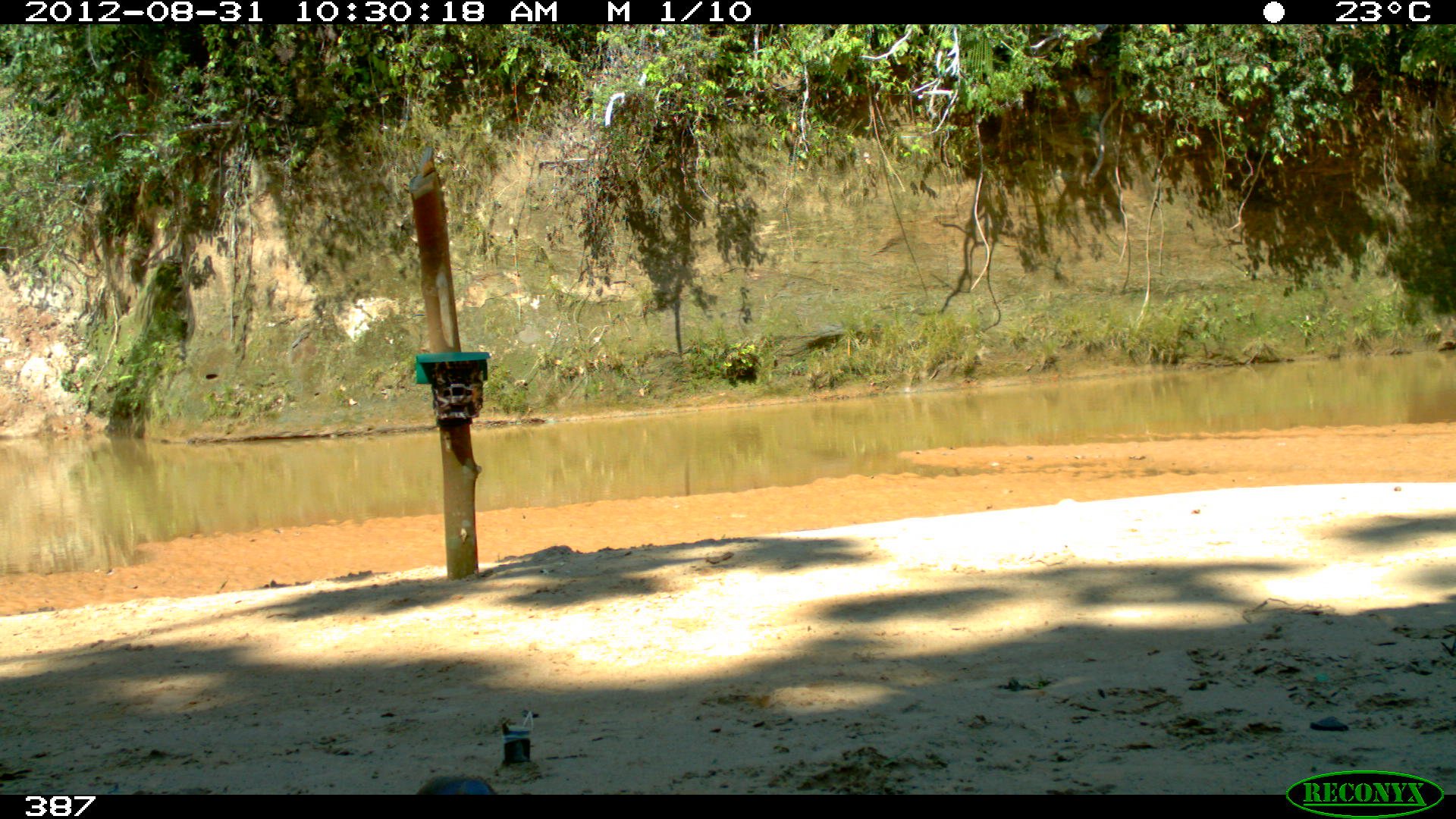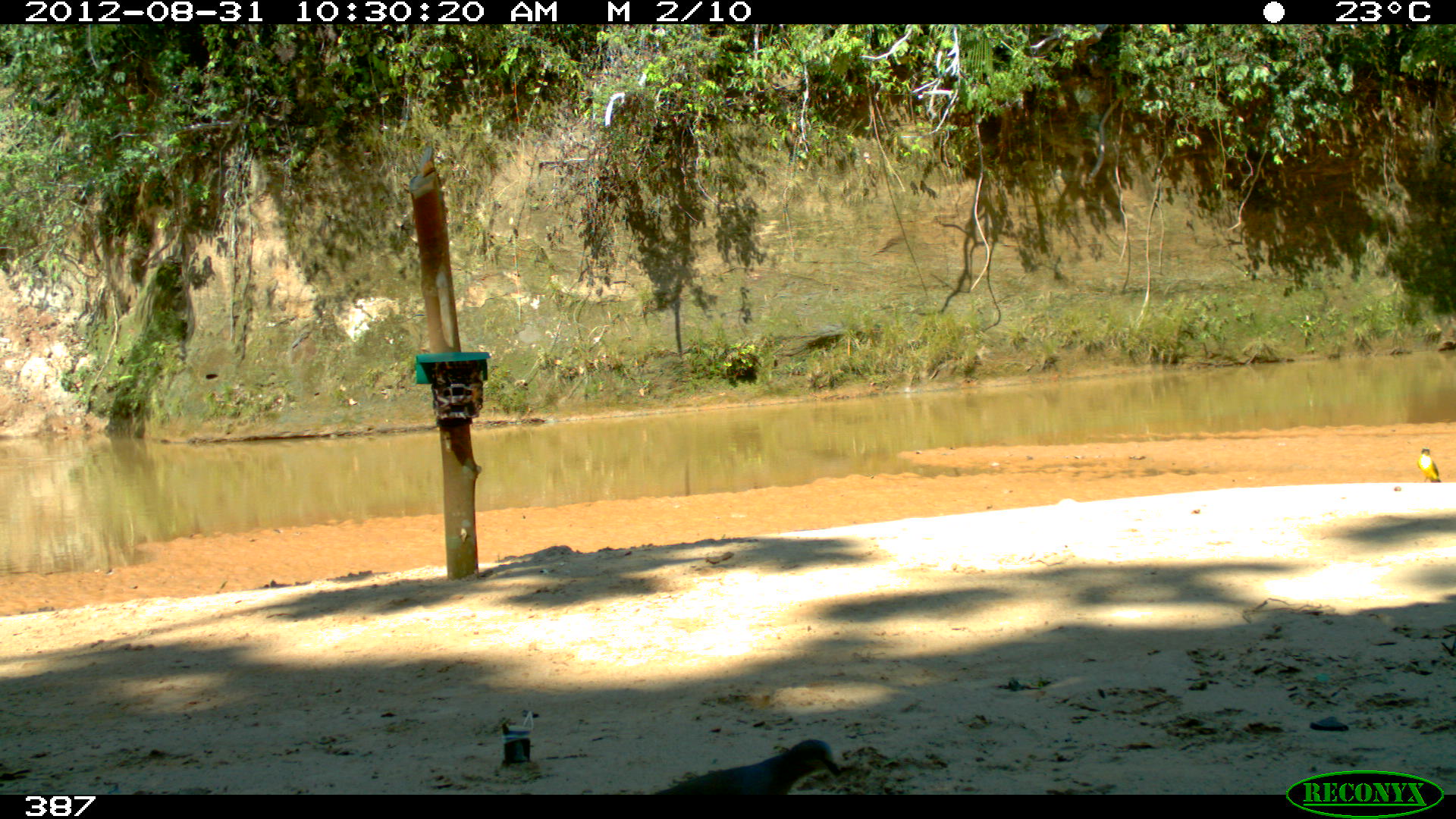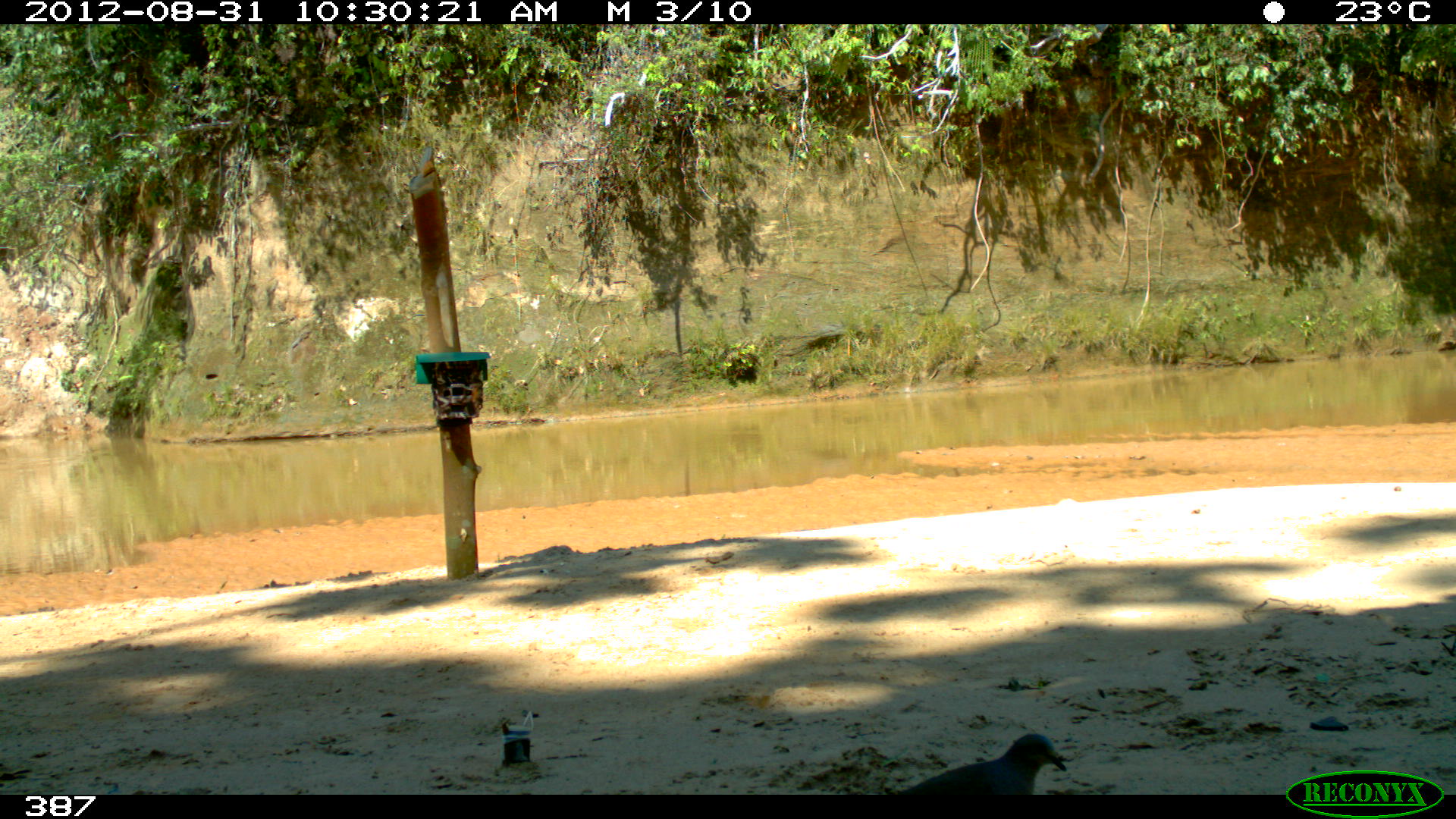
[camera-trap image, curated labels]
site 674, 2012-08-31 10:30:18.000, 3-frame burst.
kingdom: Animalia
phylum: Chordata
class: Aves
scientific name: Aves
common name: bird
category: unknown bird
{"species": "unknown bird (bird) (Aves)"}